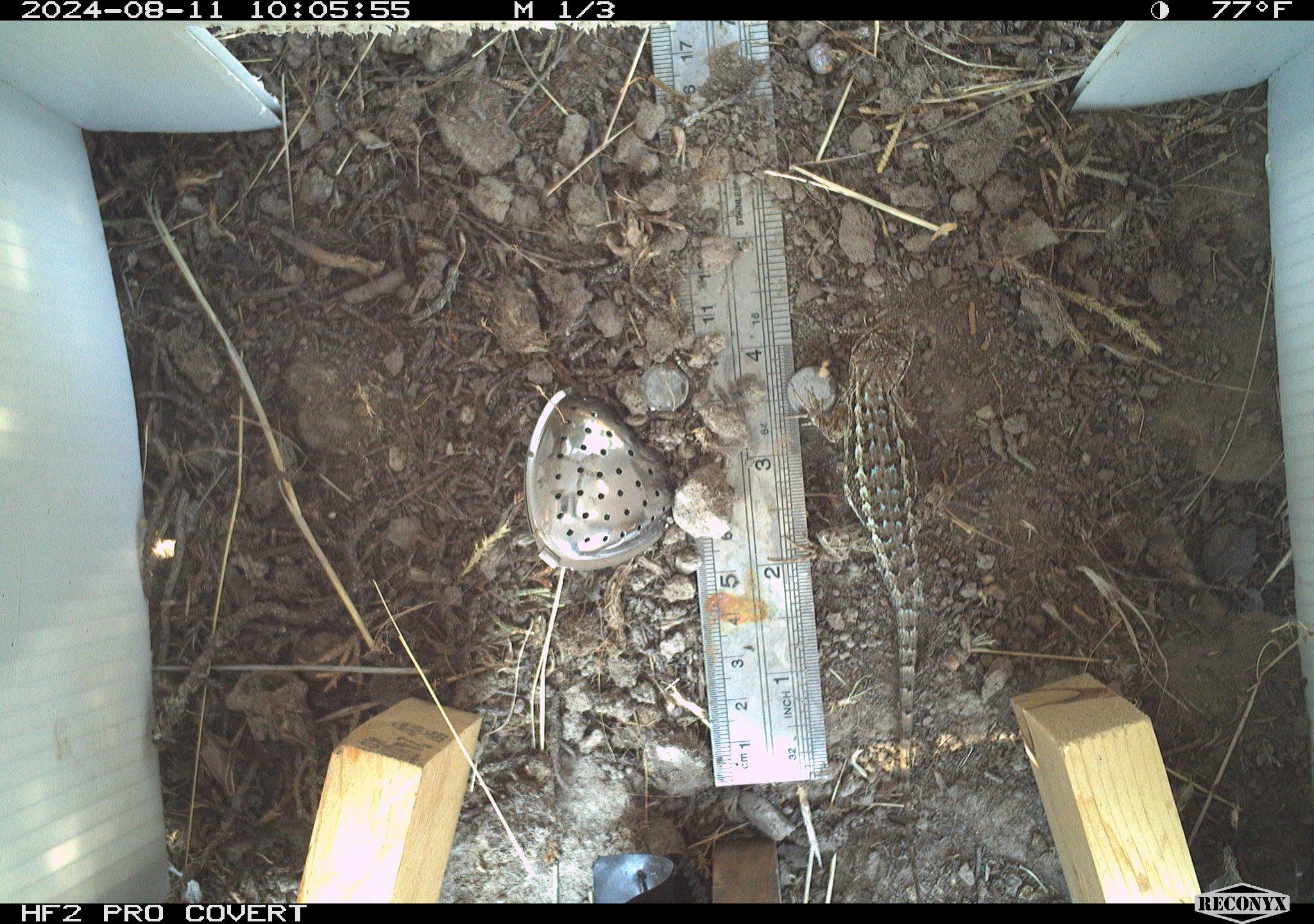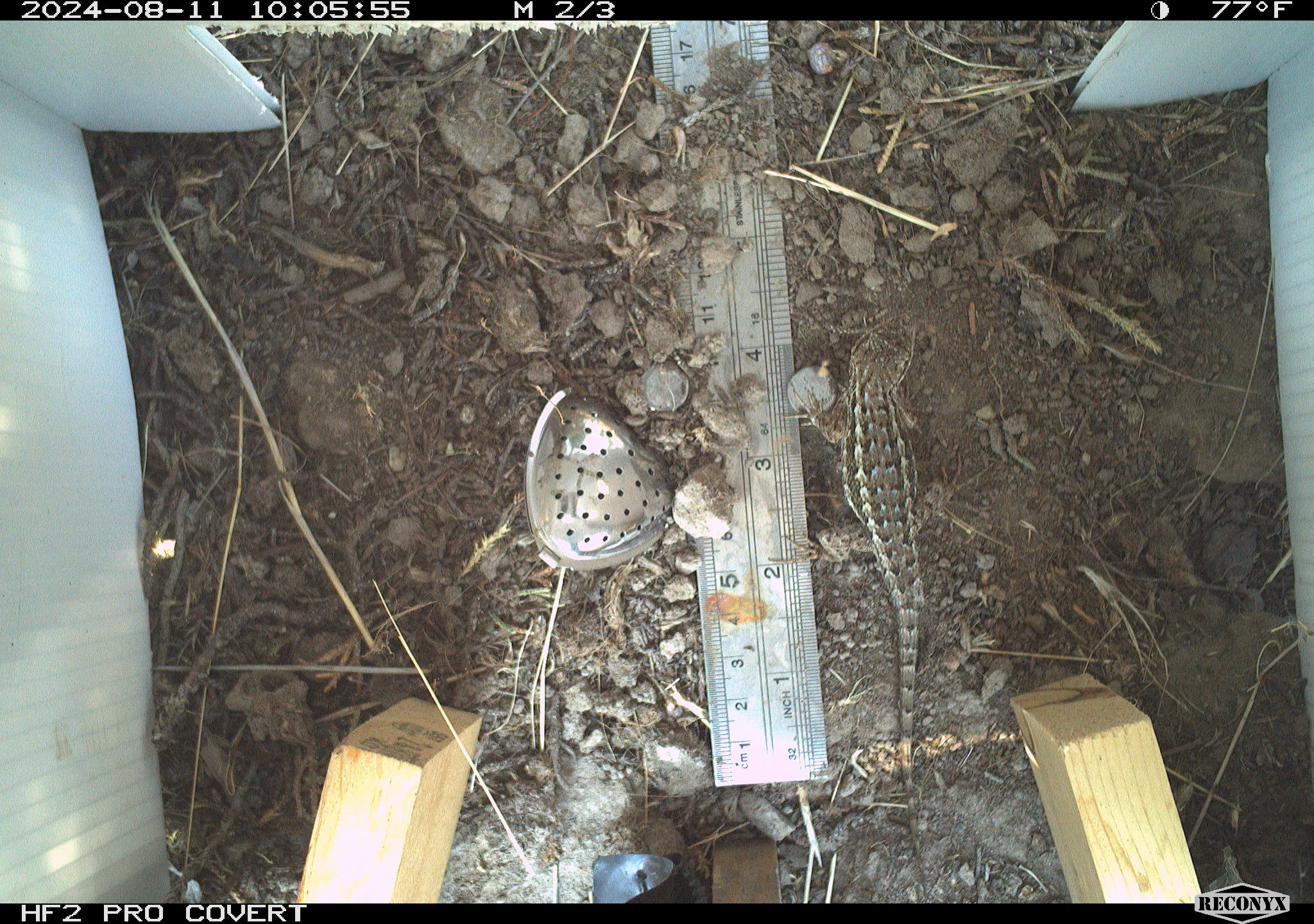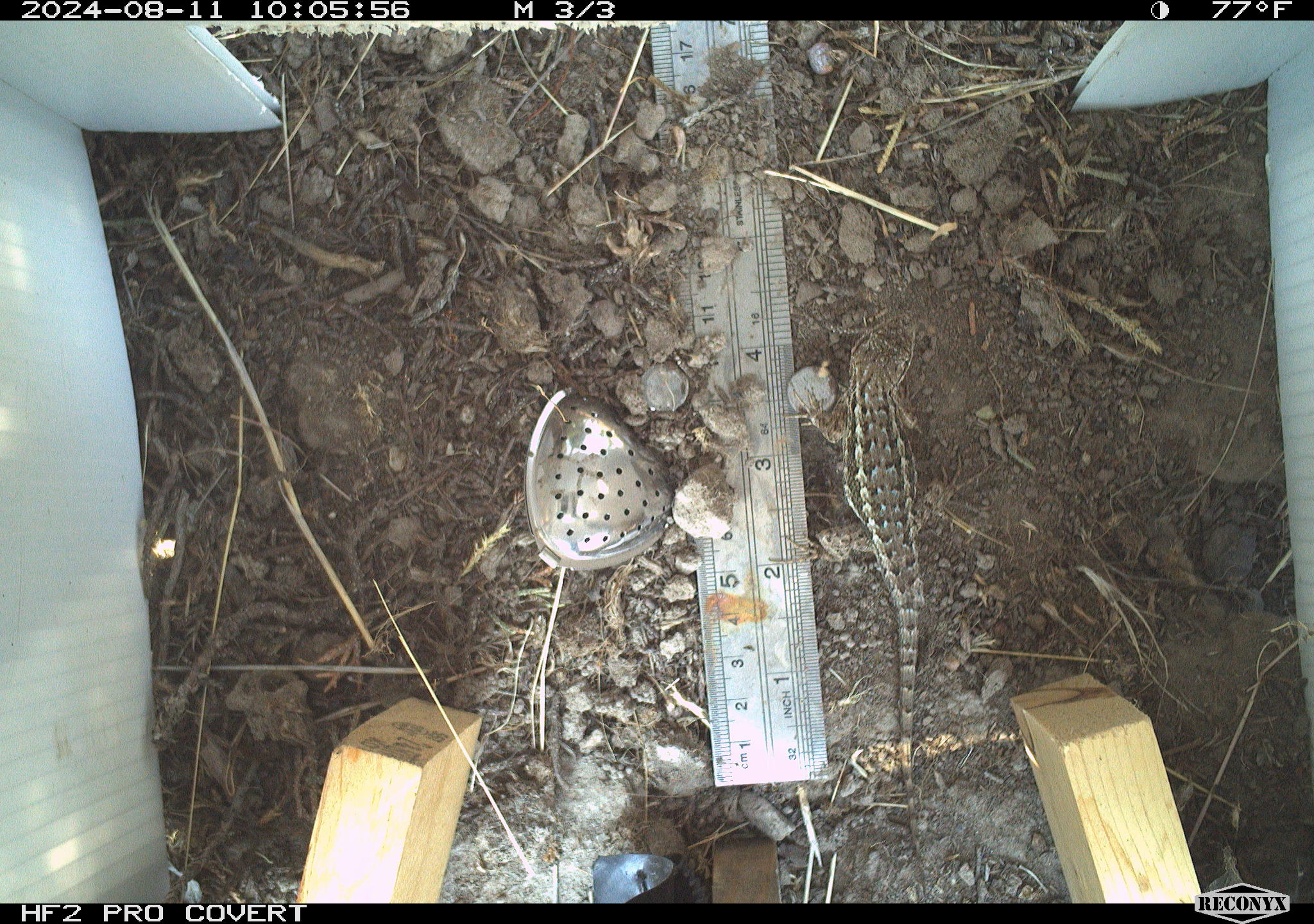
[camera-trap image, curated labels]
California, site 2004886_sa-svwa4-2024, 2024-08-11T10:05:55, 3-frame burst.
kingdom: Animalia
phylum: Chordata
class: Reptilia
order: Squamata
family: Phrynosomatidae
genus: Sceloporus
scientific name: Sceloporus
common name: spiny lizards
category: sceloporus species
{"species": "sceloporus species (spiny lizards) (Sceloporus)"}